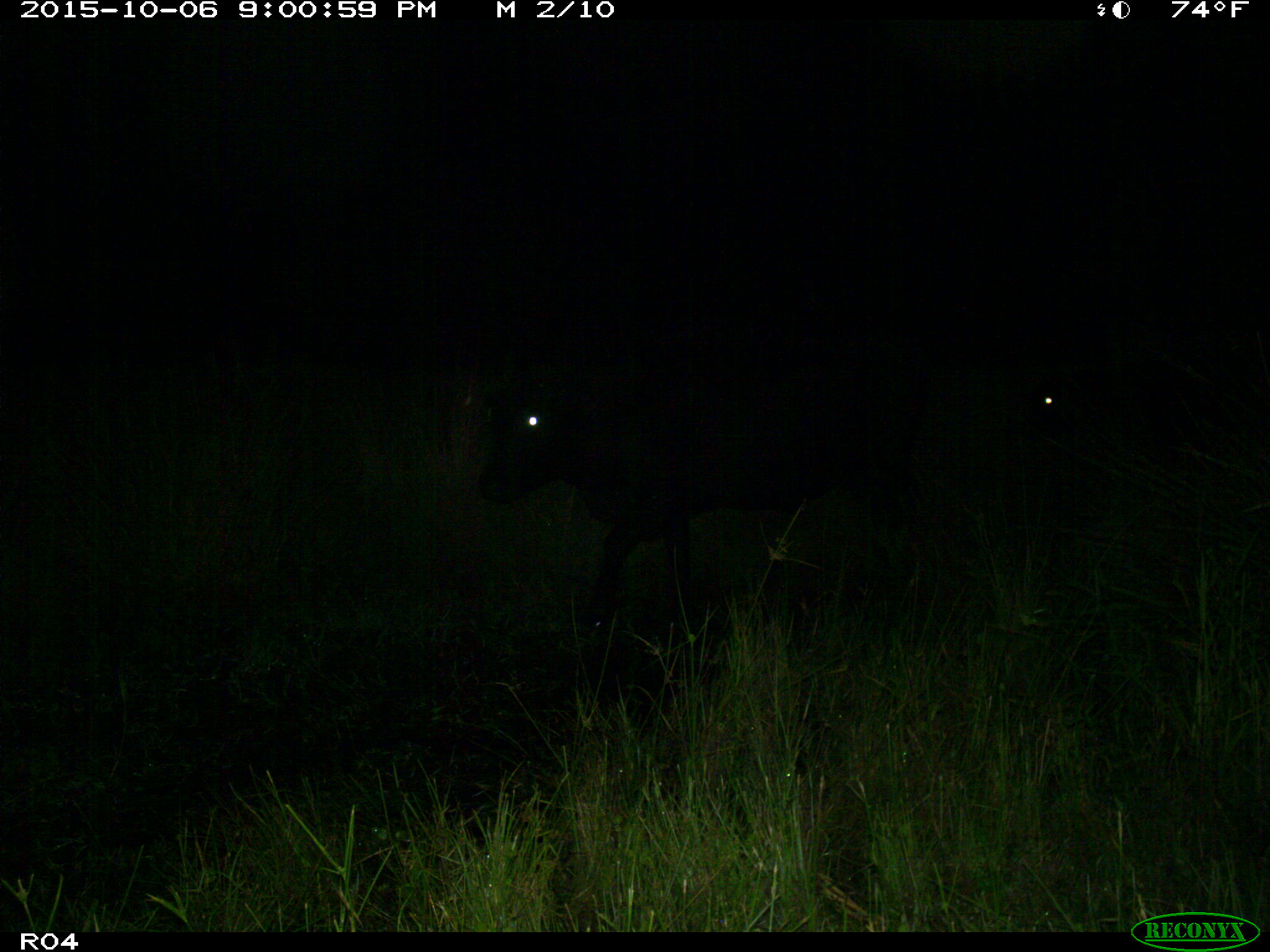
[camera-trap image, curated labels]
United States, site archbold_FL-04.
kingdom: Animalia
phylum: Chordata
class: Mammalia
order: Artiodactyla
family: Bovidae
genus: Bos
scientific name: Bos taurus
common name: domestic cow